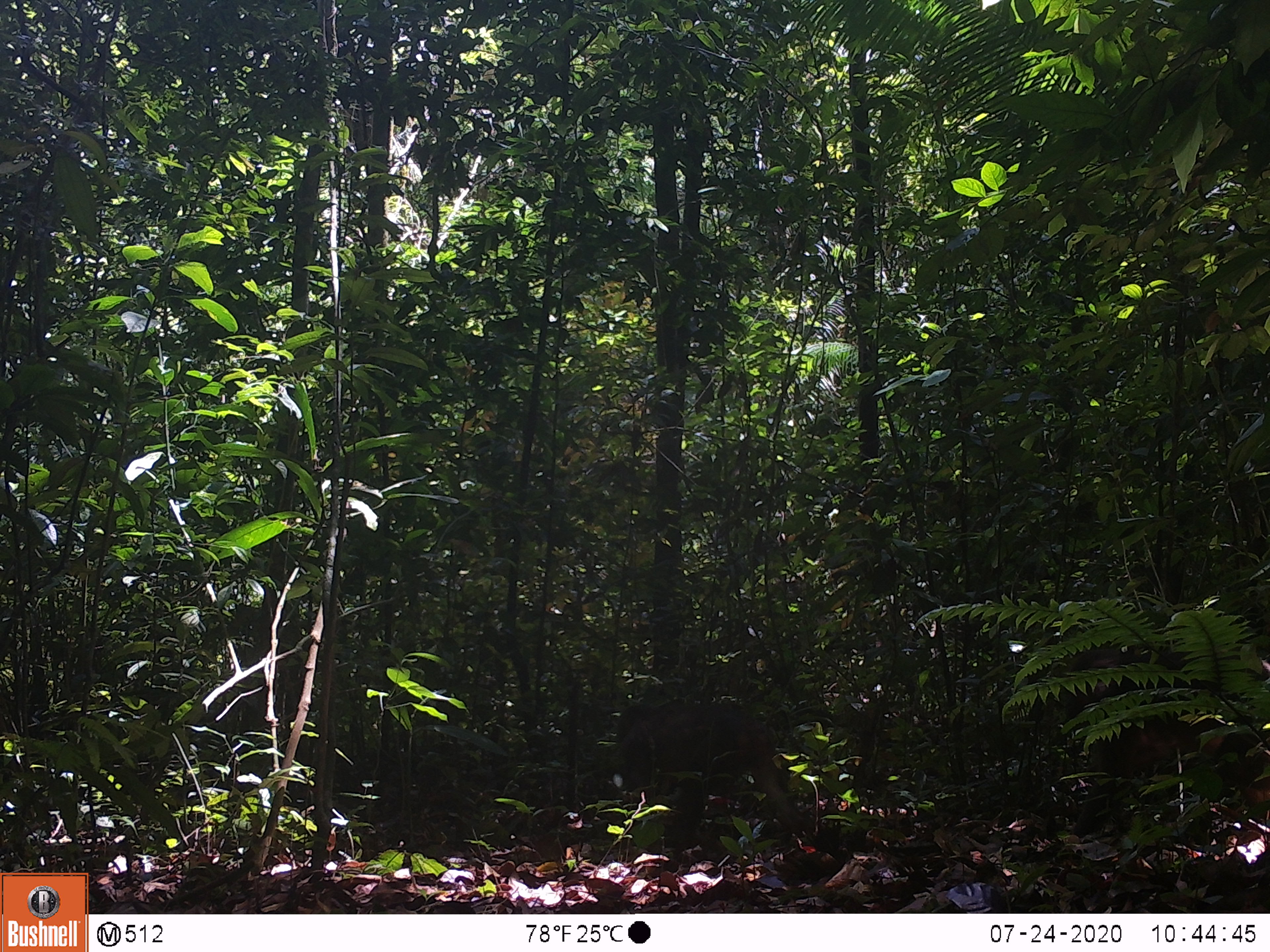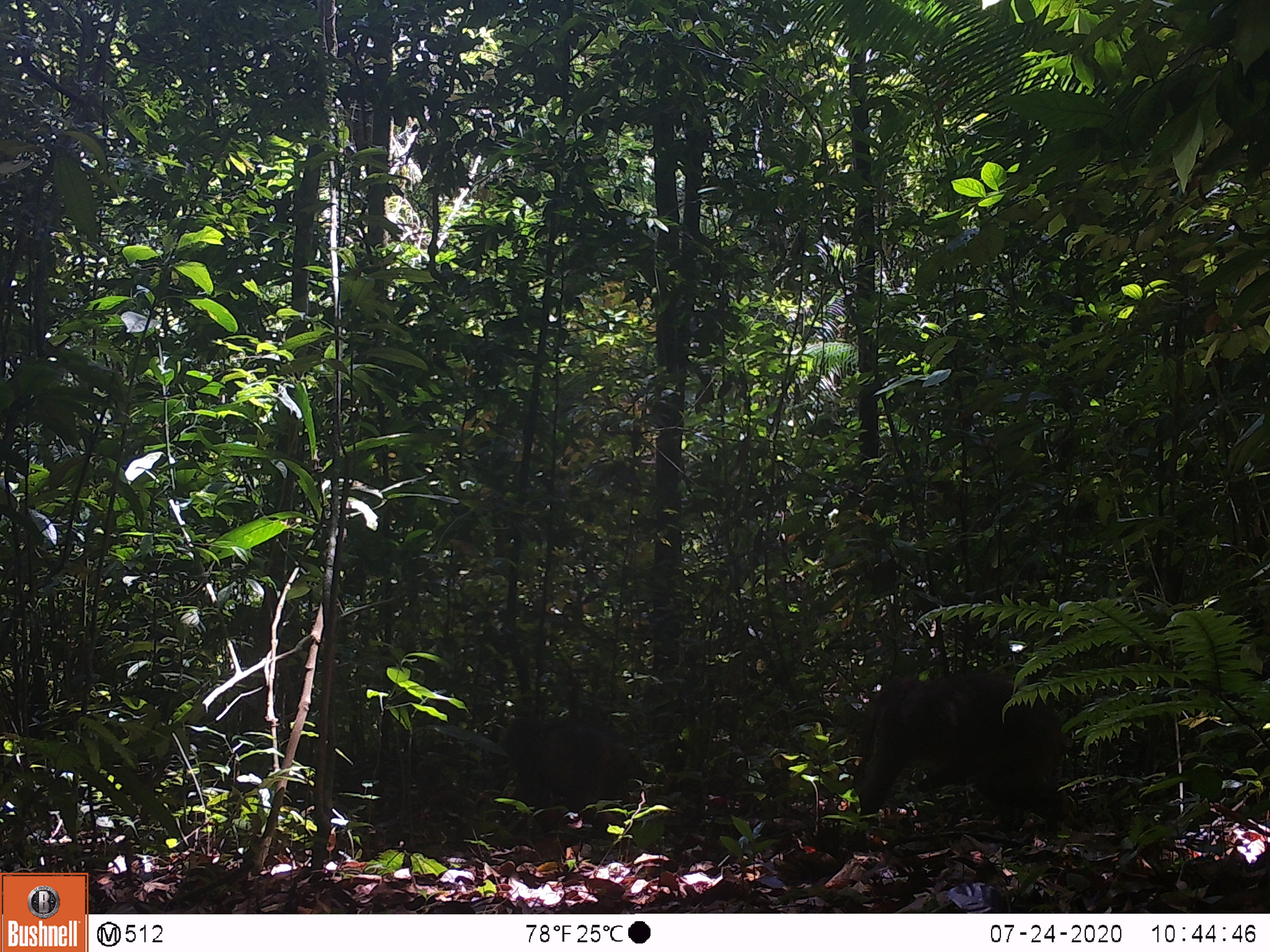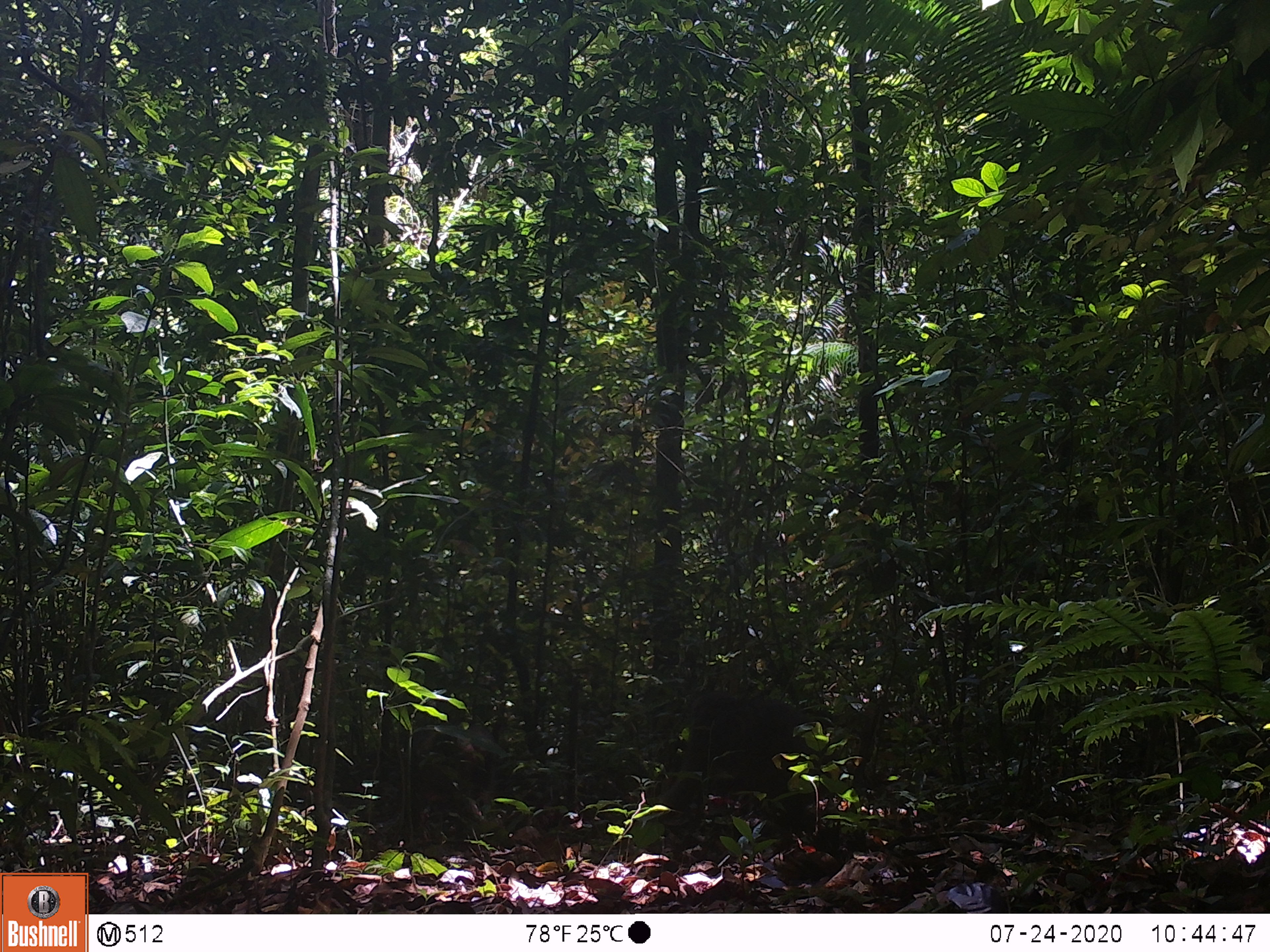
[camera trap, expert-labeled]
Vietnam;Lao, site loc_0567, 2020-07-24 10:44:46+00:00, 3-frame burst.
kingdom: Animalia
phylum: Chordata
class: Mammalia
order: Primates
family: Cercopithecidae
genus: Macaca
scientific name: Macaca arctoides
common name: stump-tailed macaque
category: stump tailed macaque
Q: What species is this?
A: Stump tailed macaque (stump-tailed macaque) (Macaca arctoides).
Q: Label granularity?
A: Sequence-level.